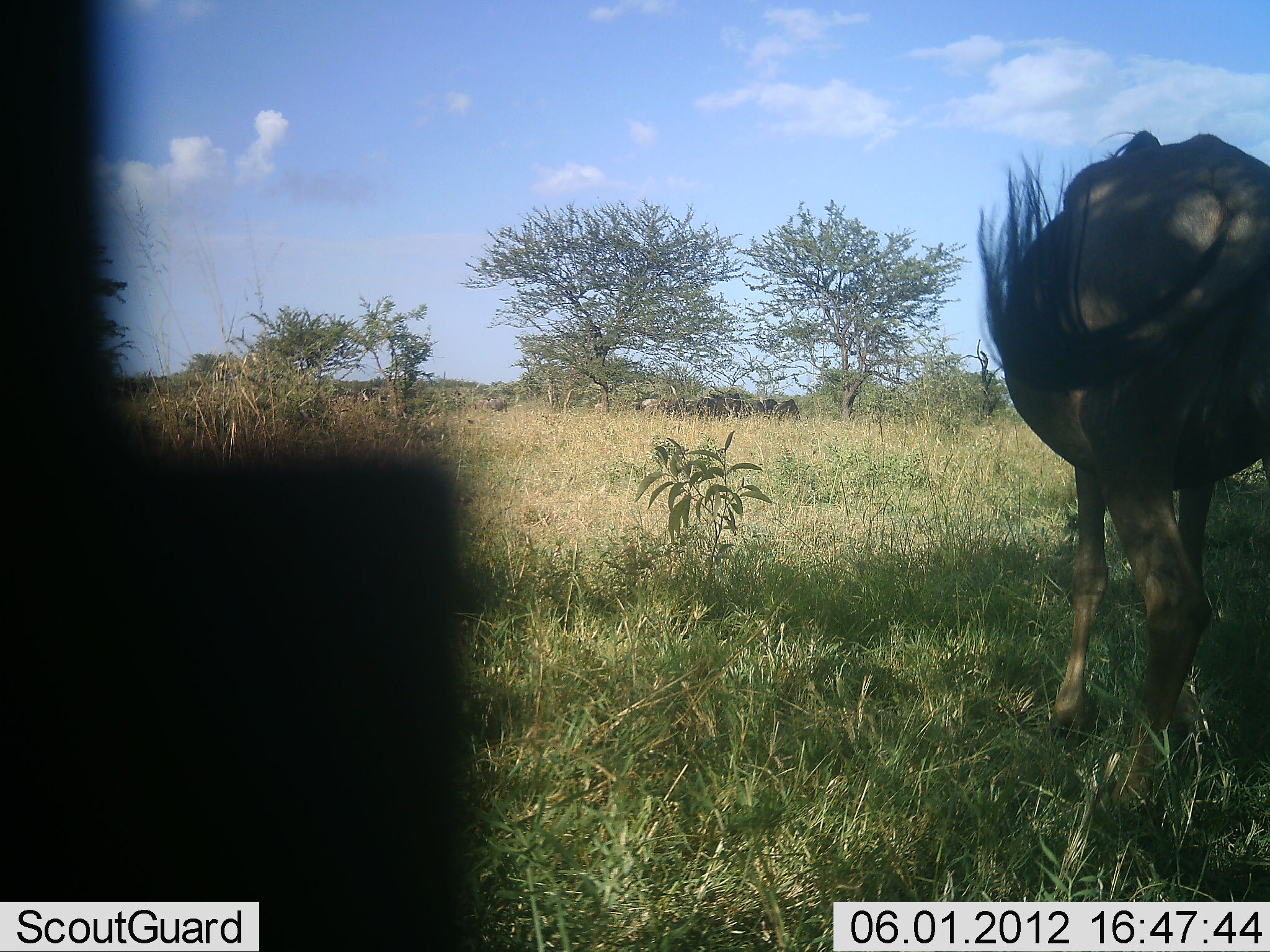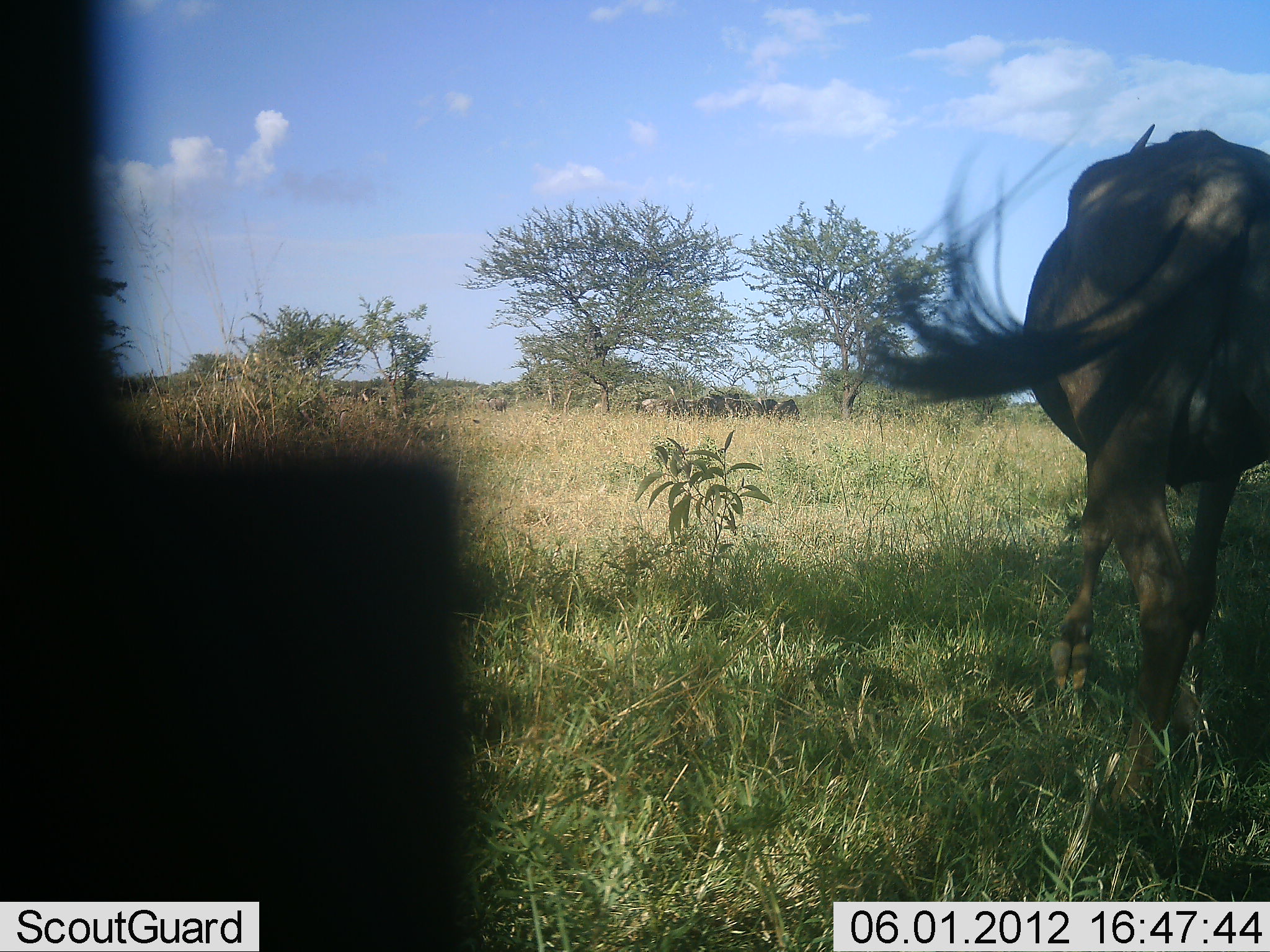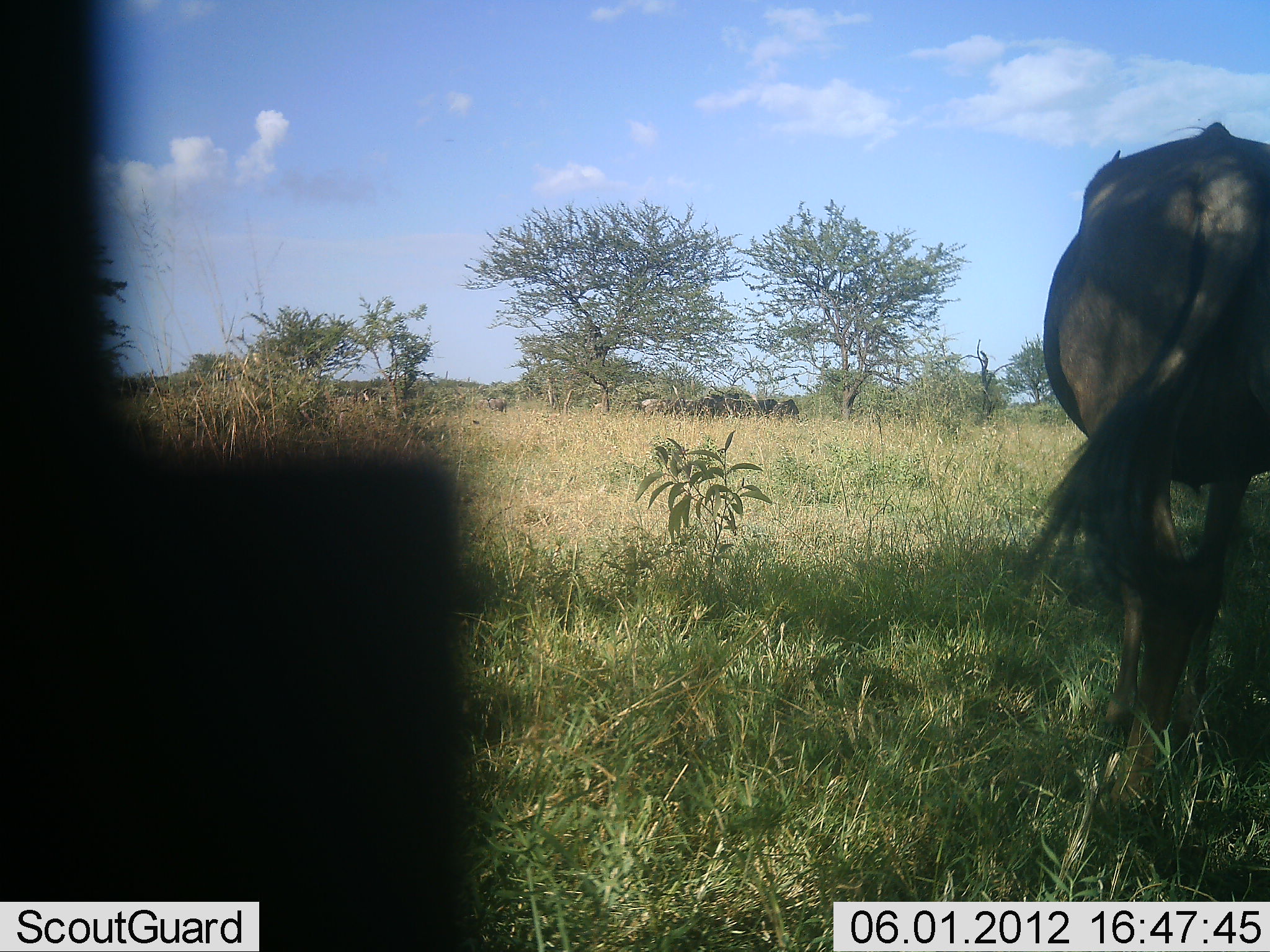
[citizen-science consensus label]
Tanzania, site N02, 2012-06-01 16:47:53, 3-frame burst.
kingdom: Animalia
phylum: Chordata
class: Mammalia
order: Artiodactyla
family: Bovidae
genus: Connochaetes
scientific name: Connochaetes taurinus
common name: blue wildebeest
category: wildebeest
Wildebeest (blue wildebeest) (Connochaetes taurinus), count 1. Behavior (volunteer vote fractions): standing 40%, resting 0%, moving 40%, interacting 0%. Young present (vote fraction): 0%. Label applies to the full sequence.